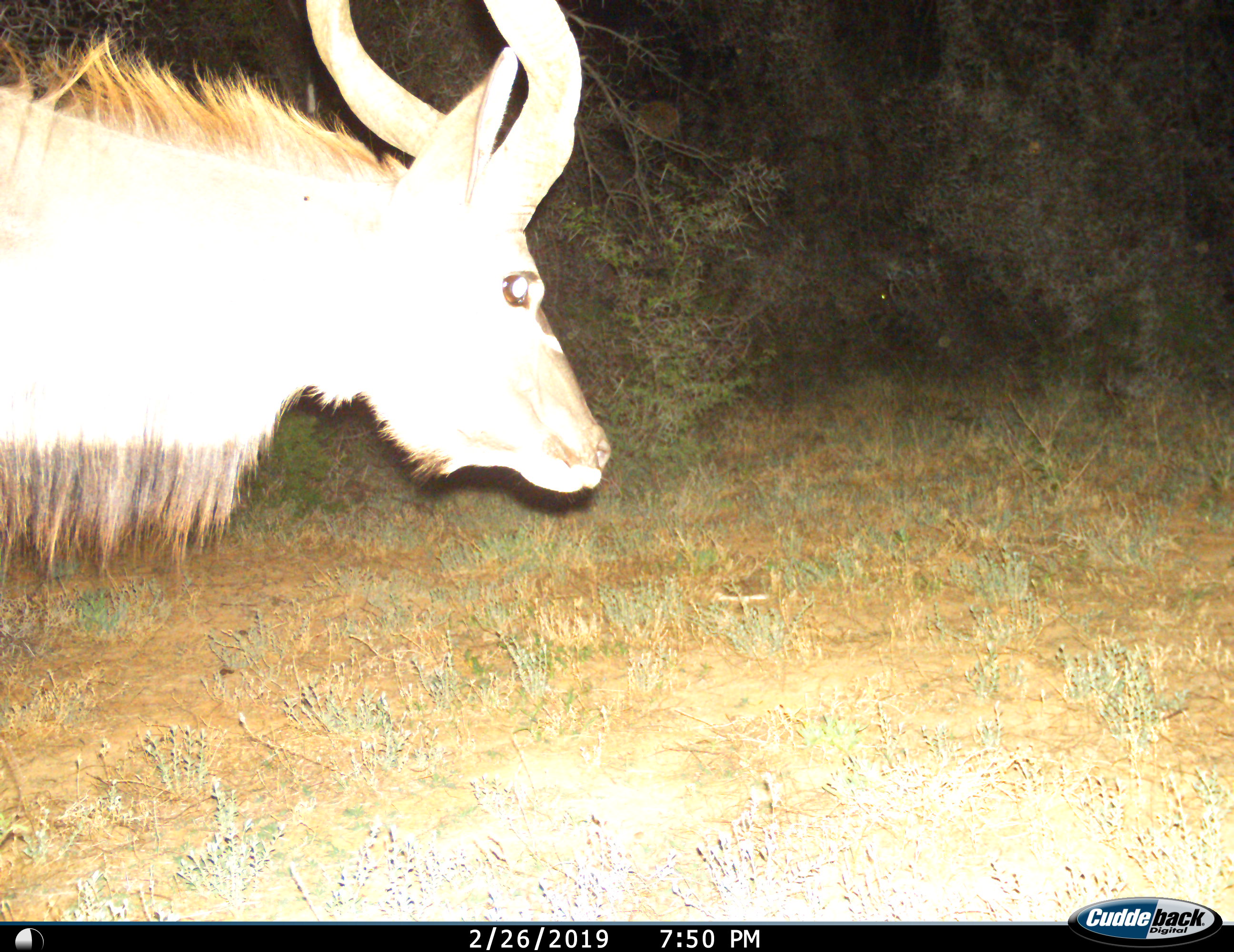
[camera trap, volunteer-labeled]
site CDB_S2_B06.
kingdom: Animalia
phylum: Chordata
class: Mammalia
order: Artiodactyla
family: Bovidae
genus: Tragelaphus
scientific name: Tragelaphus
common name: kudu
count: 1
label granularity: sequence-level